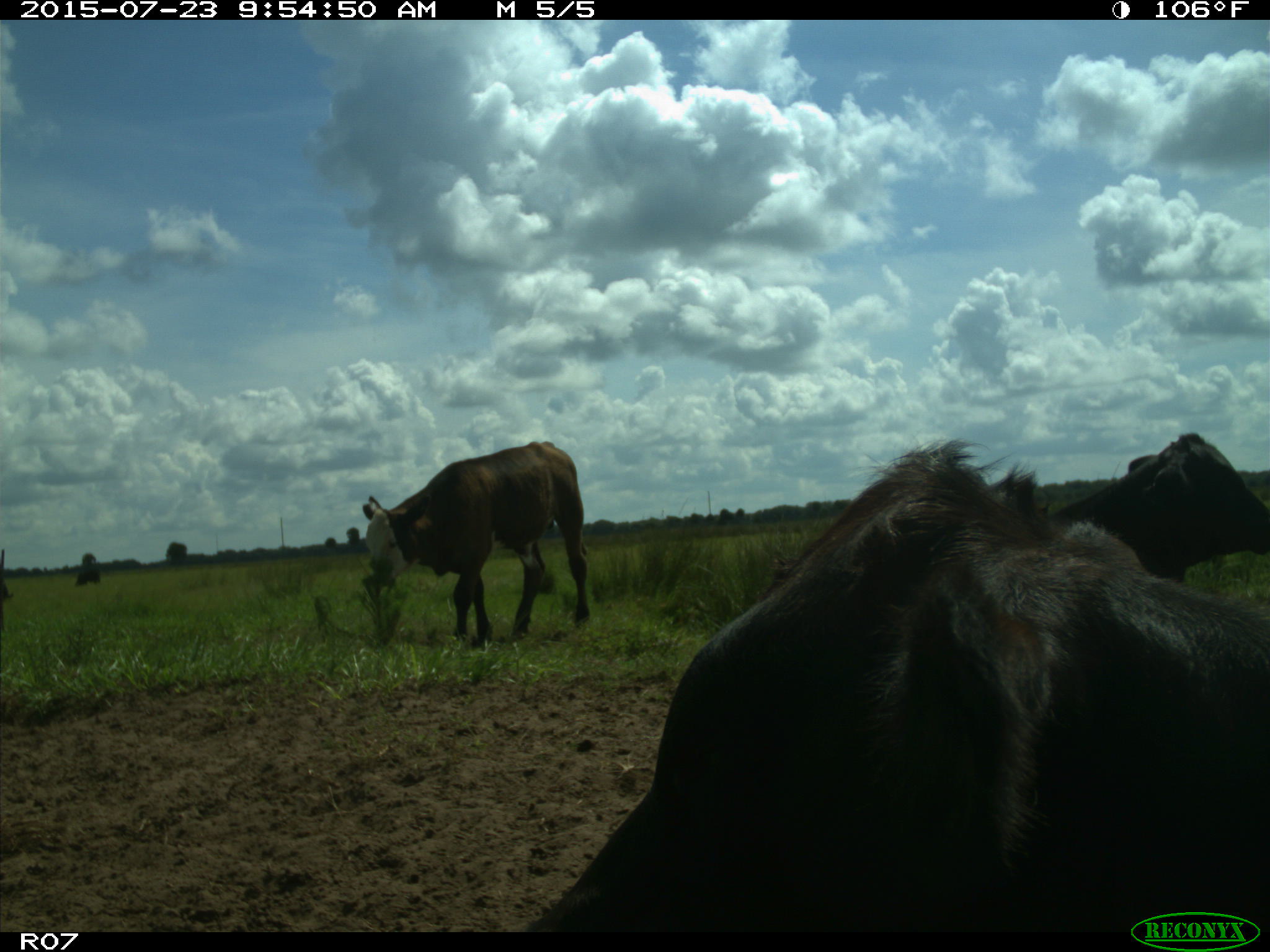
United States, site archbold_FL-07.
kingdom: Animalia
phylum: Chordata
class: Mammalia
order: Artiodactyla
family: Bovidae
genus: Bos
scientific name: Bos taurus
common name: domestic cow